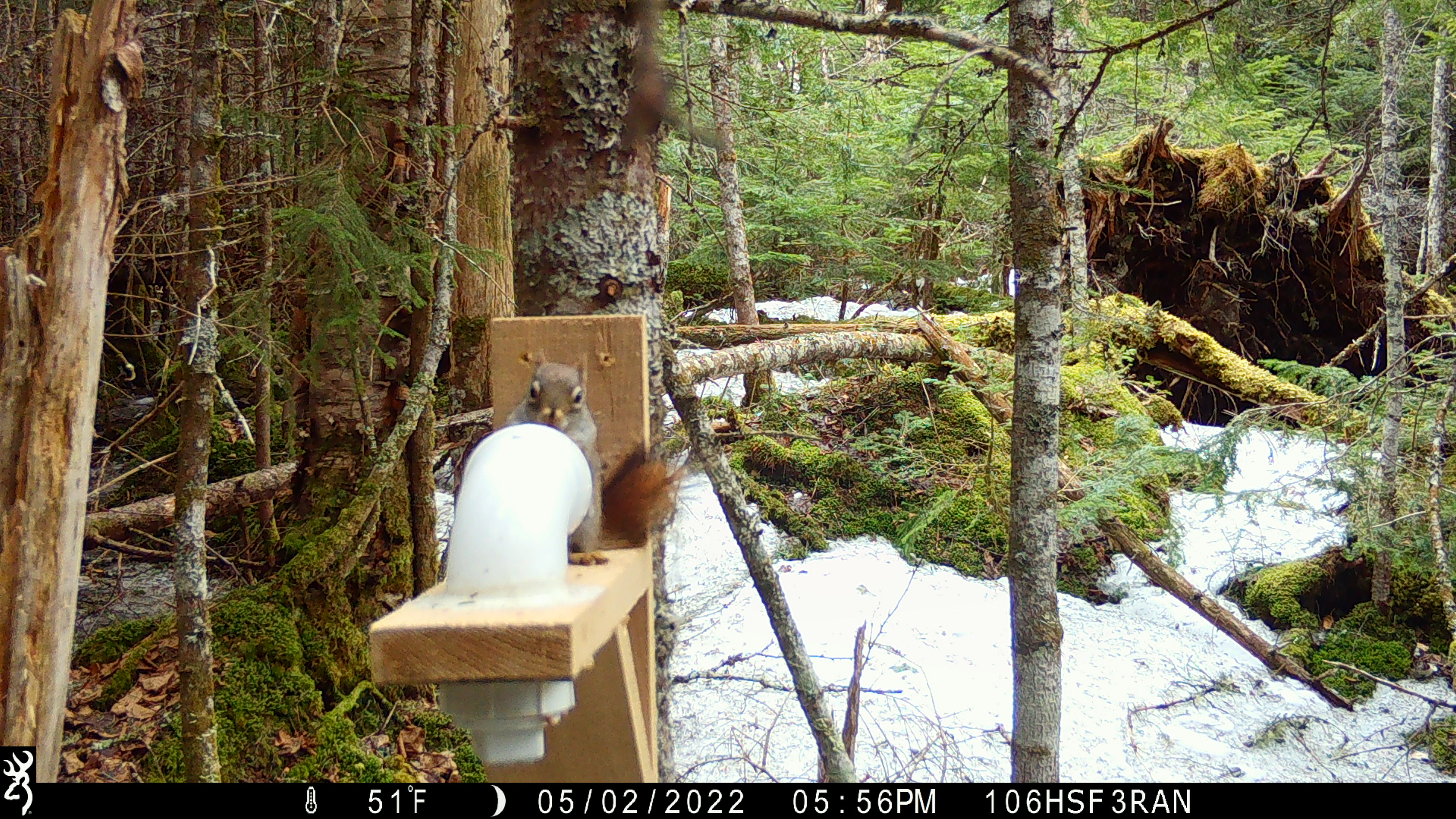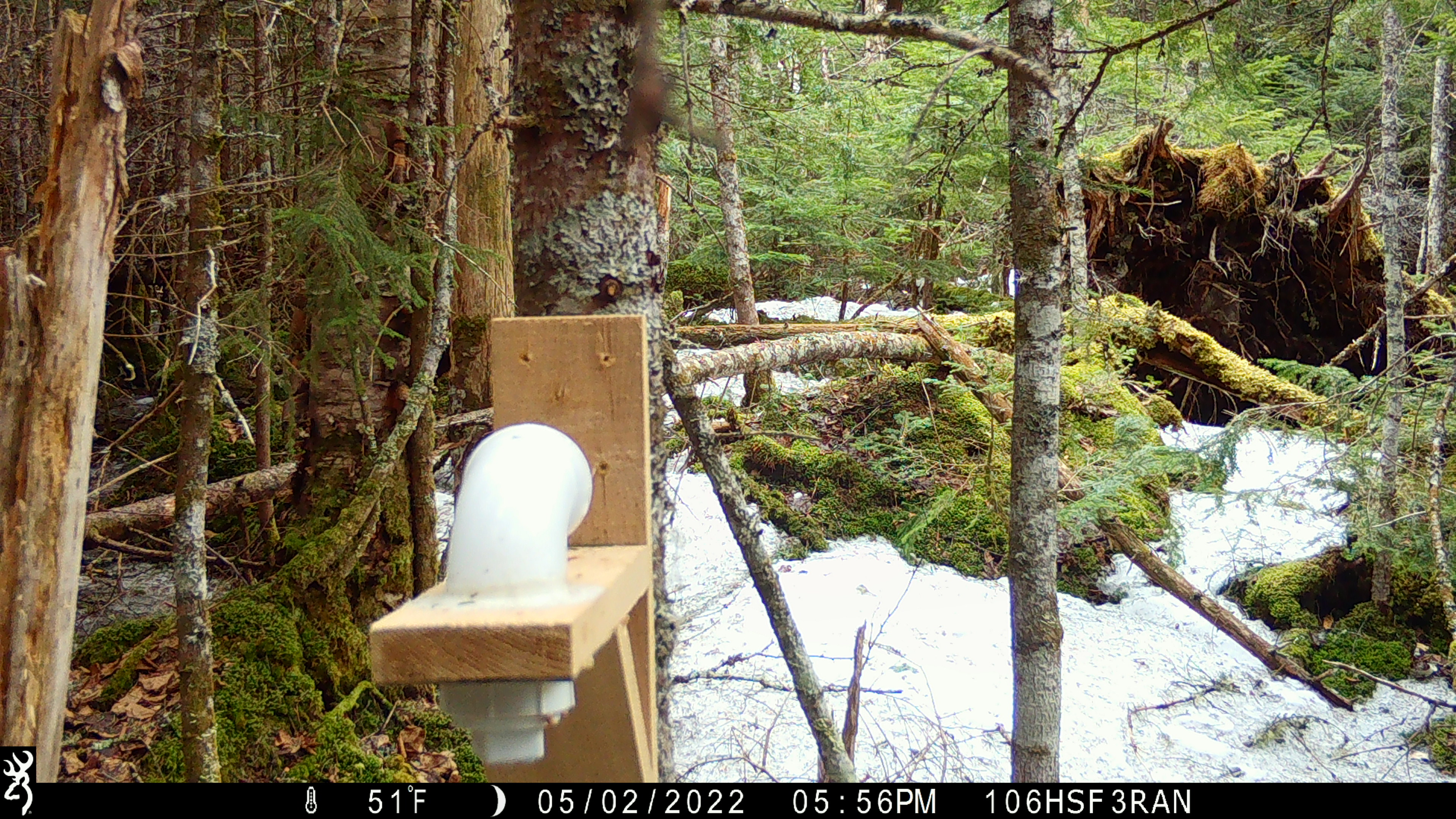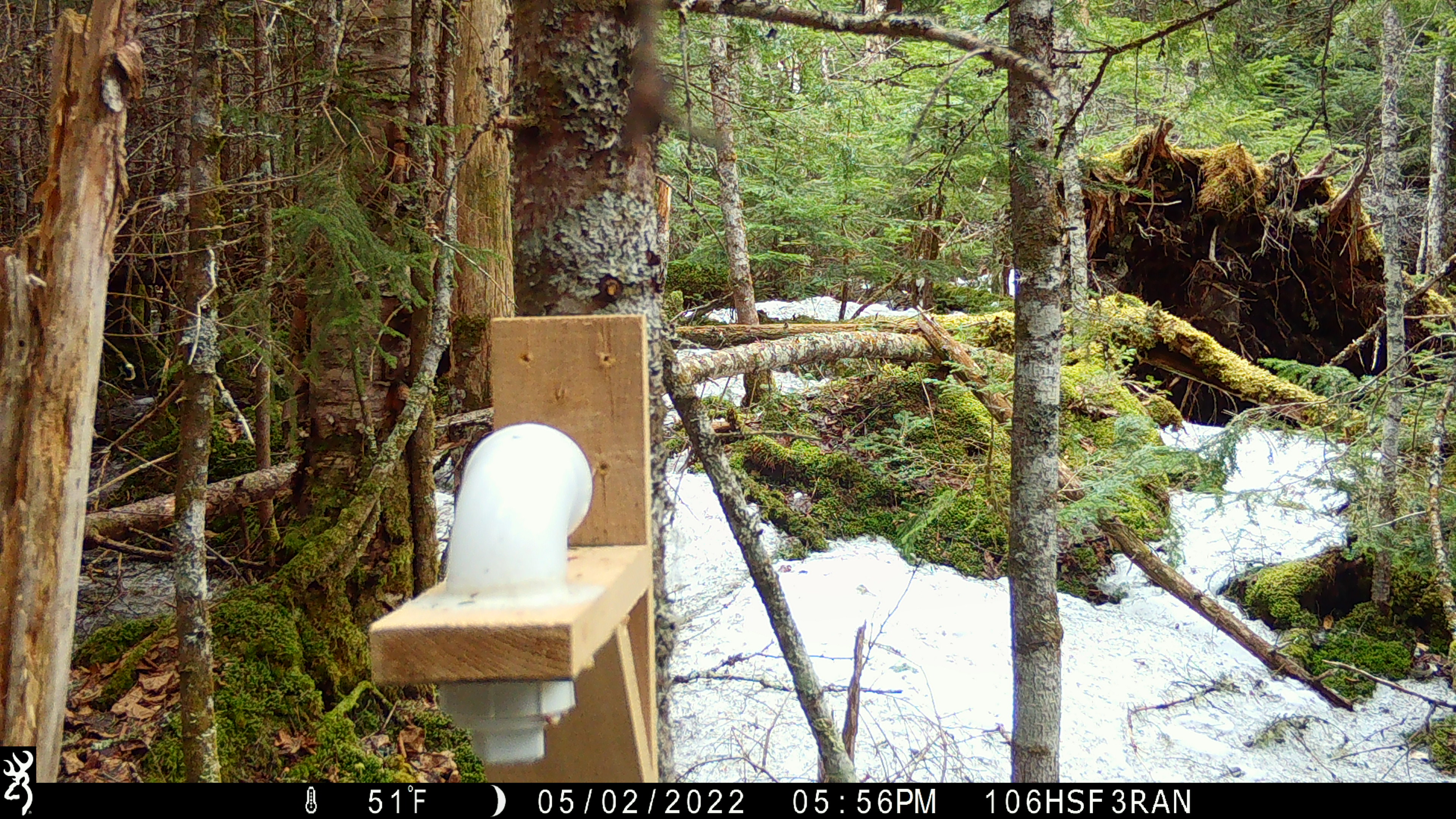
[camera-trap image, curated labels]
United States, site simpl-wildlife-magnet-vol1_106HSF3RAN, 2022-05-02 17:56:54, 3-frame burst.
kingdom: Animalia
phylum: Chordata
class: Mammalia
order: Rodentia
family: Sciuridae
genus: Tamiasciurus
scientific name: Tamiasciurus hudsonicus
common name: red squirrel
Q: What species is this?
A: Red squirrel (Tamiasciurus hudsonicus).